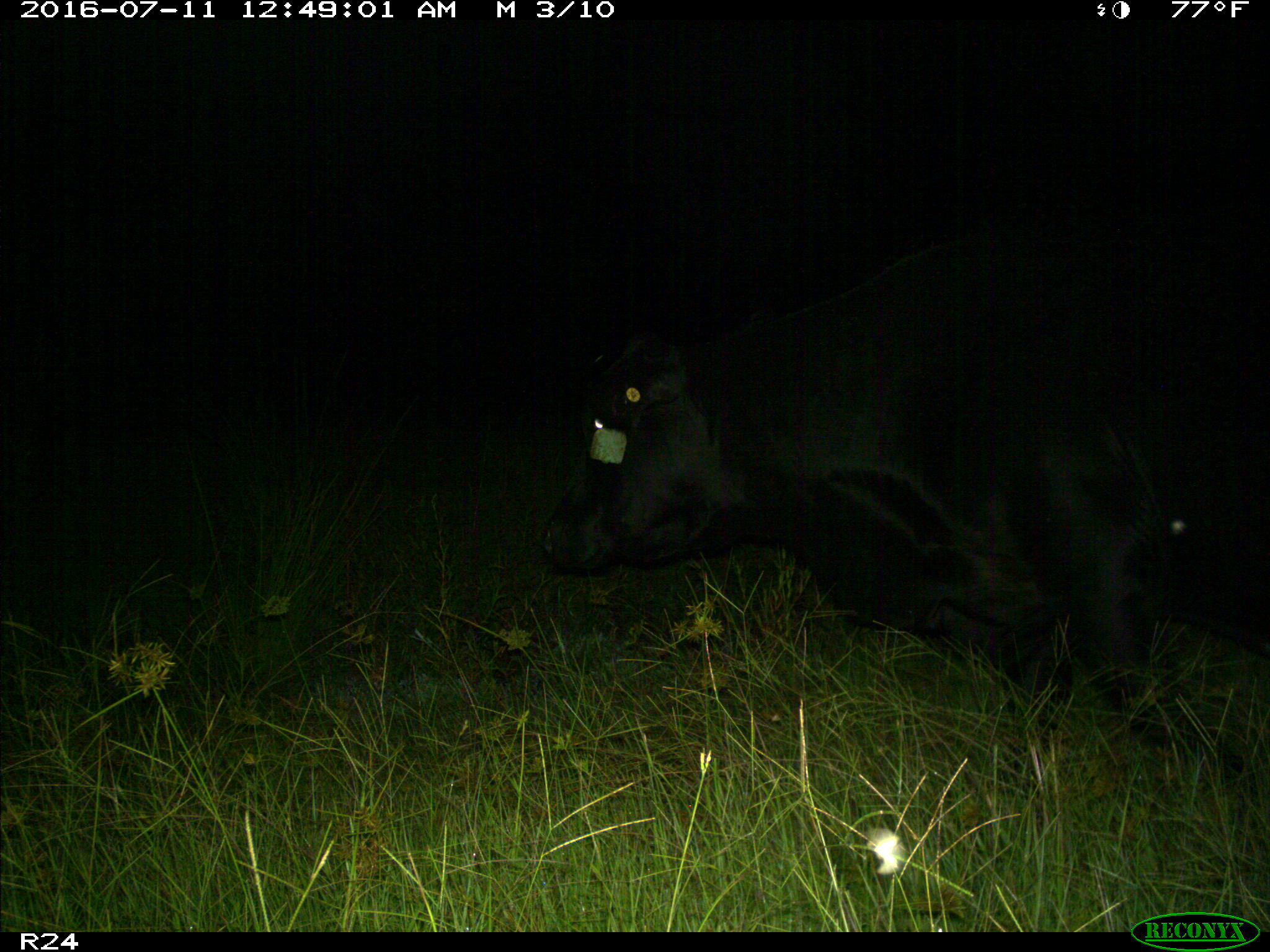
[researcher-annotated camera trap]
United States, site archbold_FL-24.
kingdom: Animalia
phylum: Chordata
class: Mammalia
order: Artiodactyla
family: Bovidae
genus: Bos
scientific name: Bos taurus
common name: domestic cow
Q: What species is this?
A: Bos taurus (domestic cow).